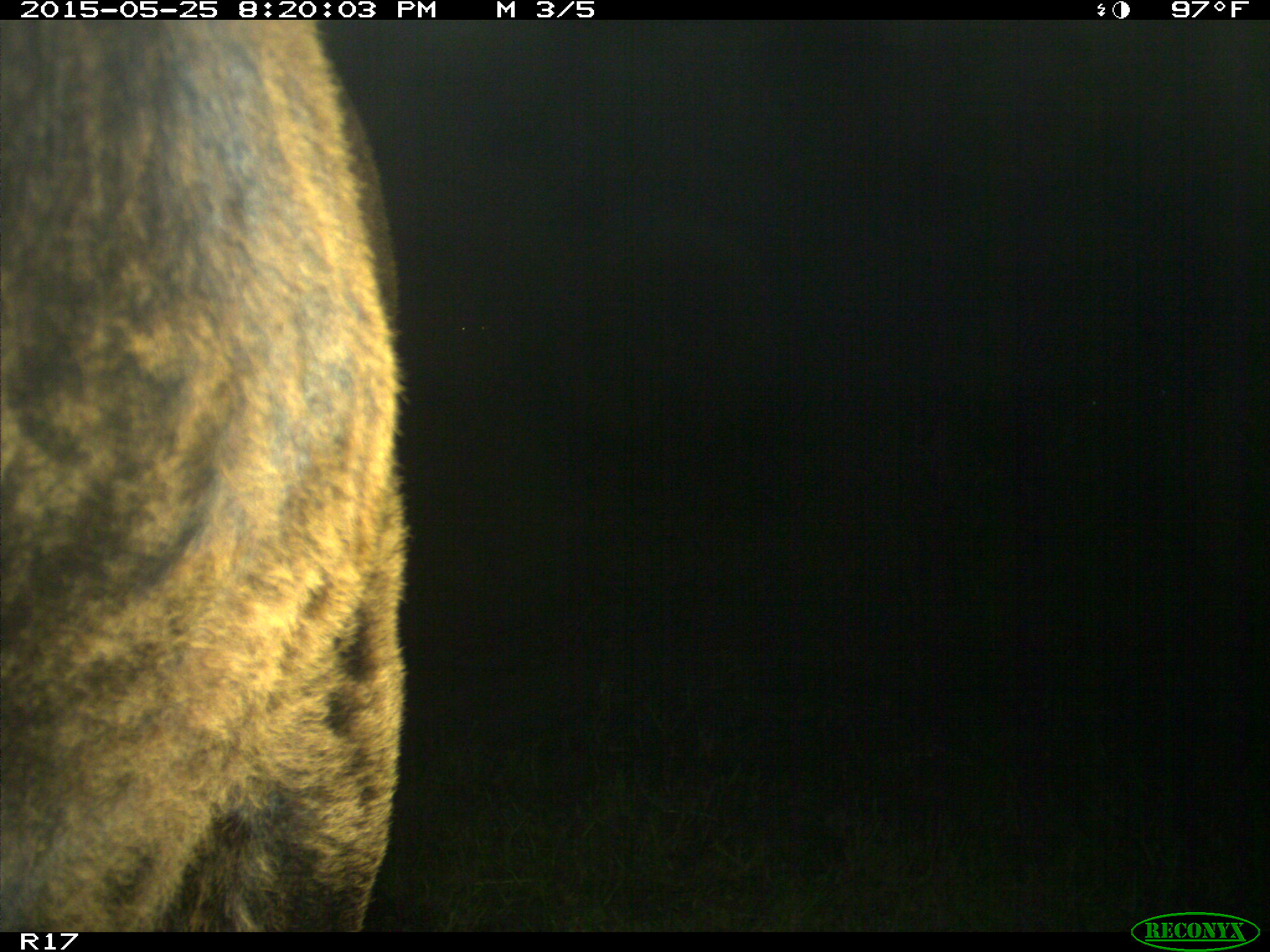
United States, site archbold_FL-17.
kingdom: Animalia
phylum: Chordata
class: Mammalia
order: Artiodactyla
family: Bovidae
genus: Bos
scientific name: Bos taurus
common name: domestic cow